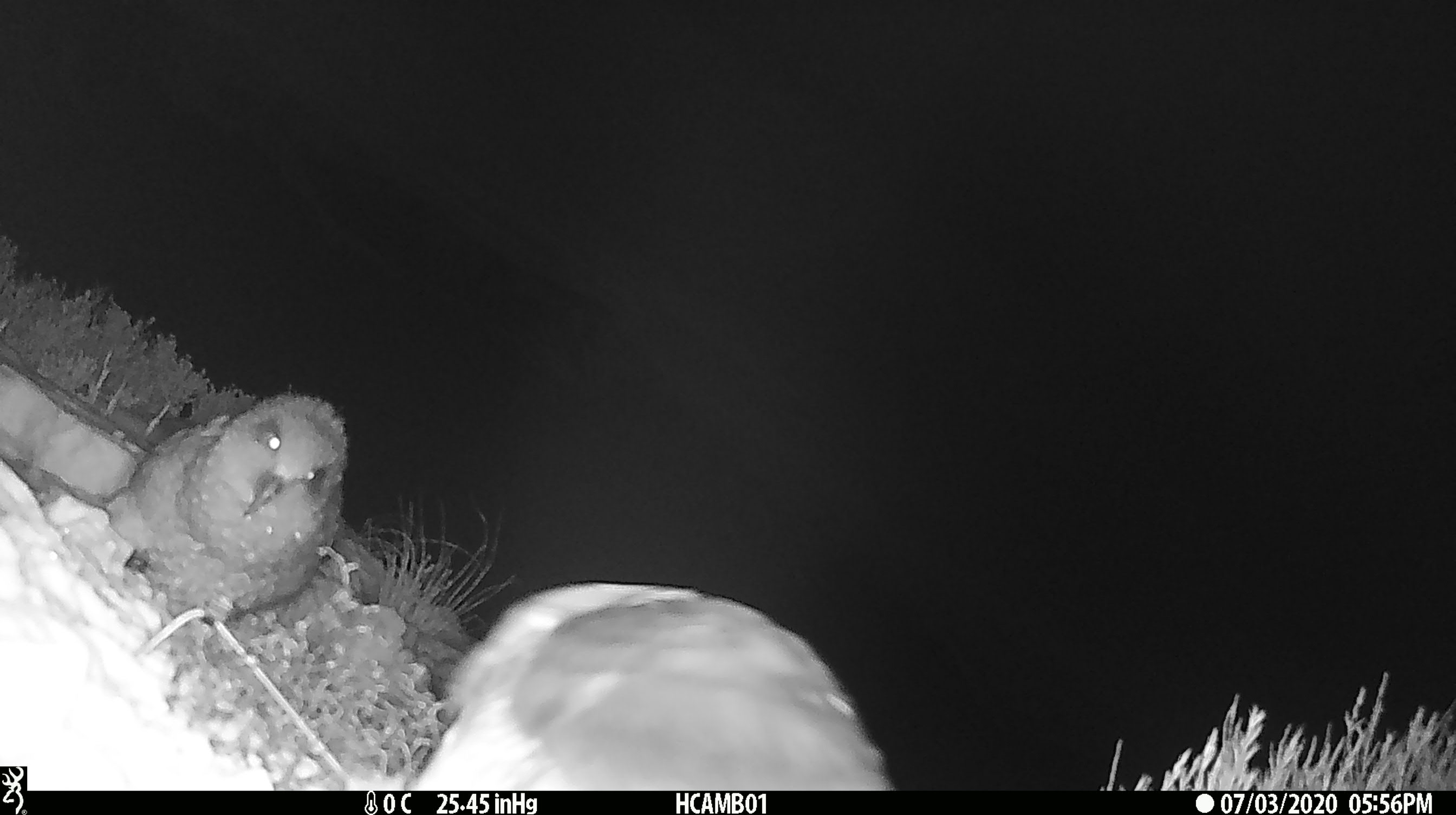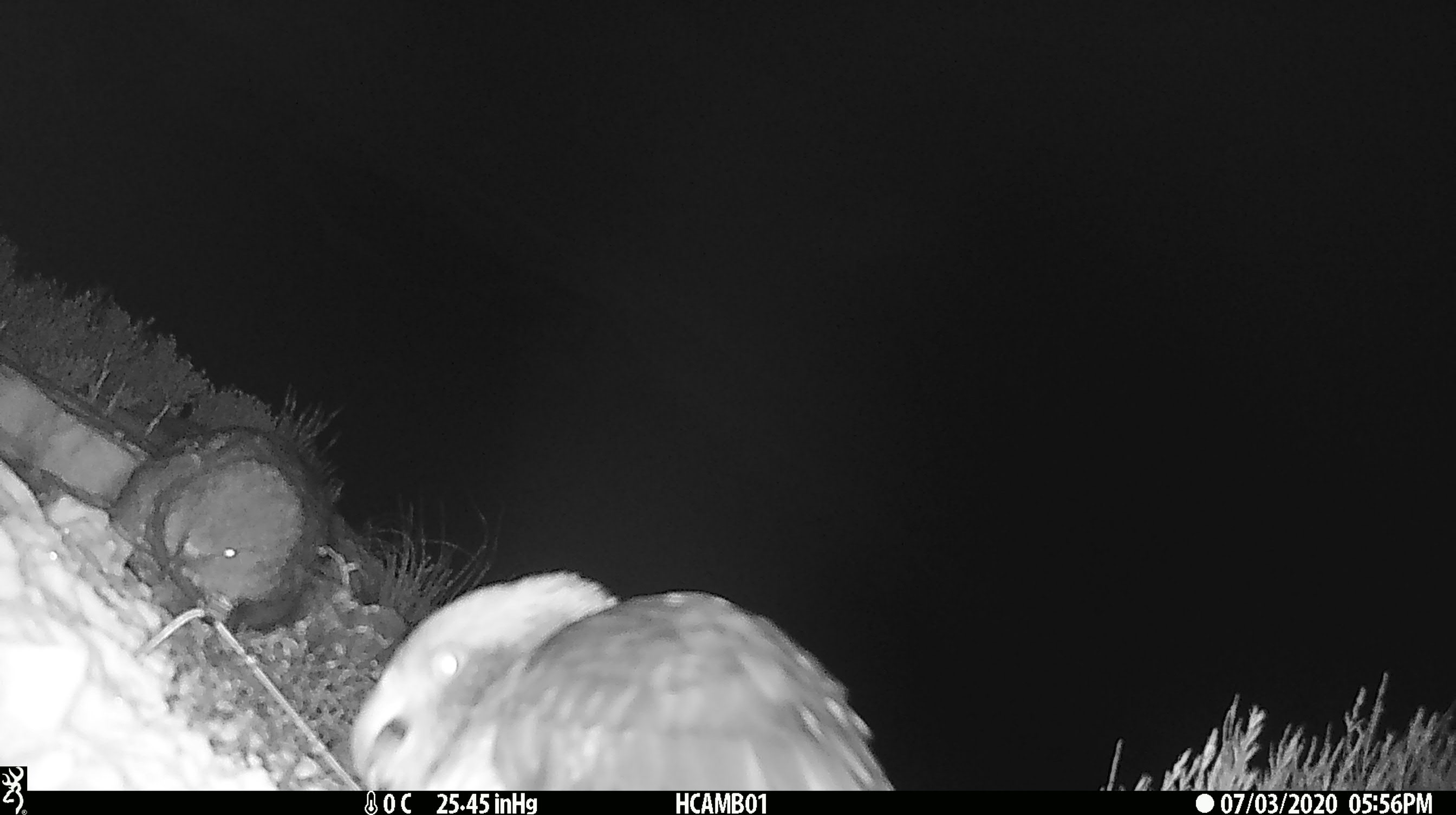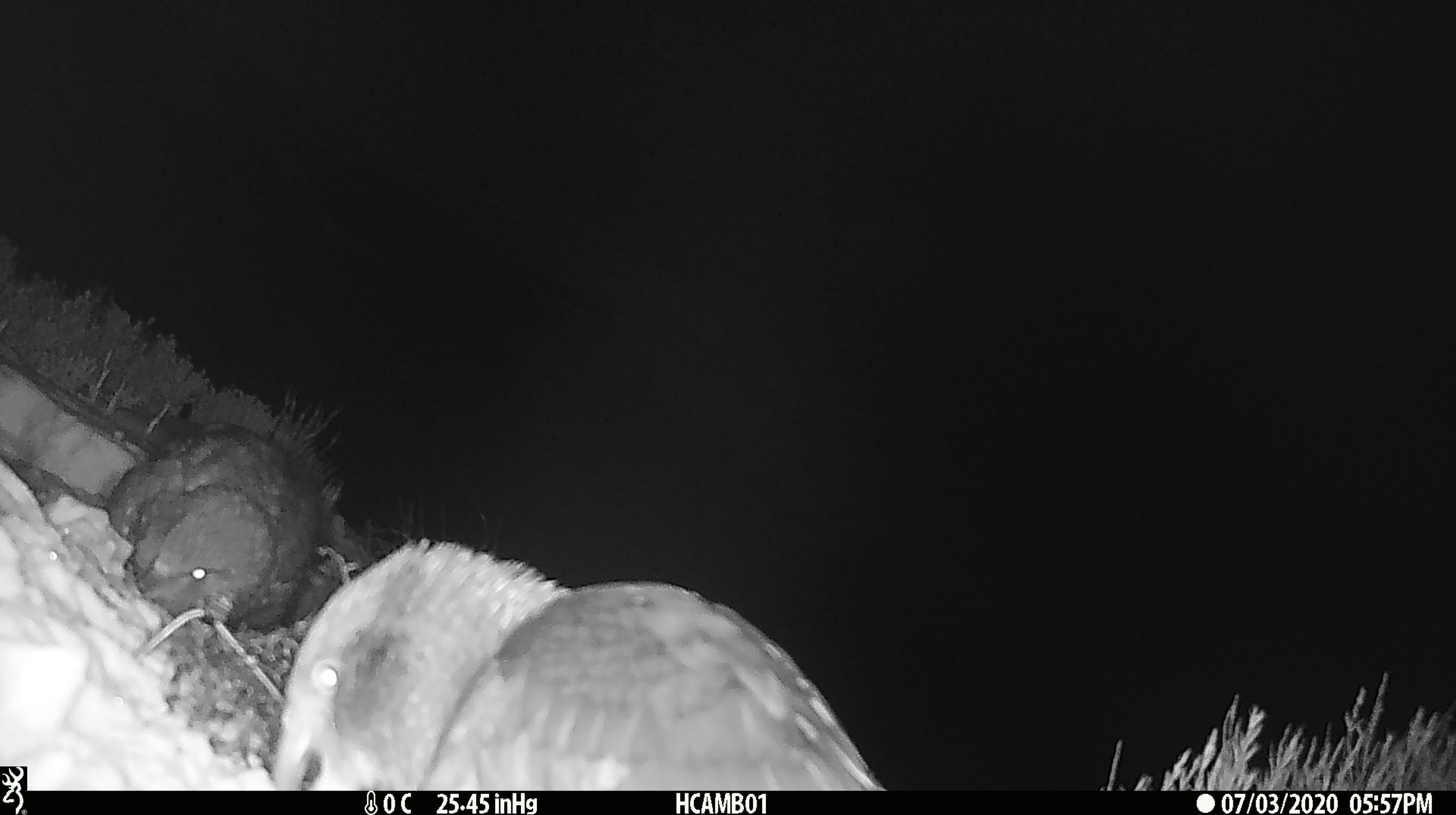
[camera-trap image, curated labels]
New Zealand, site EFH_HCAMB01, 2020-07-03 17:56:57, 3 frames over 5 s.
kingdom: Animalia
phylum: Chordata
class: Aves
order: Psittaciformes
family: Strigopidae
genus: Nestor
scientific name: Nestor notabilis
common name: kea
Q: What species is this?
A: Kea (Nestor notabilis).